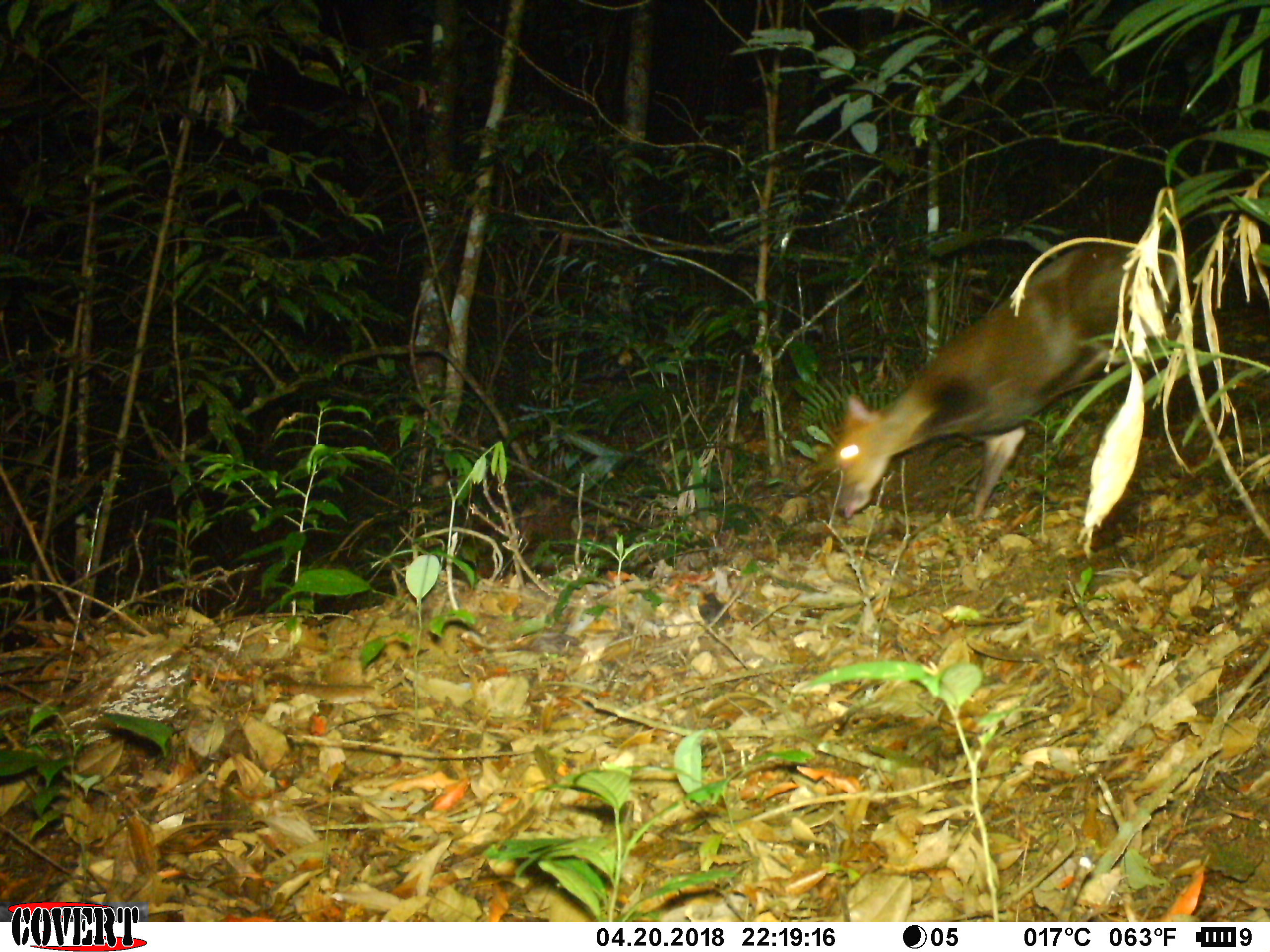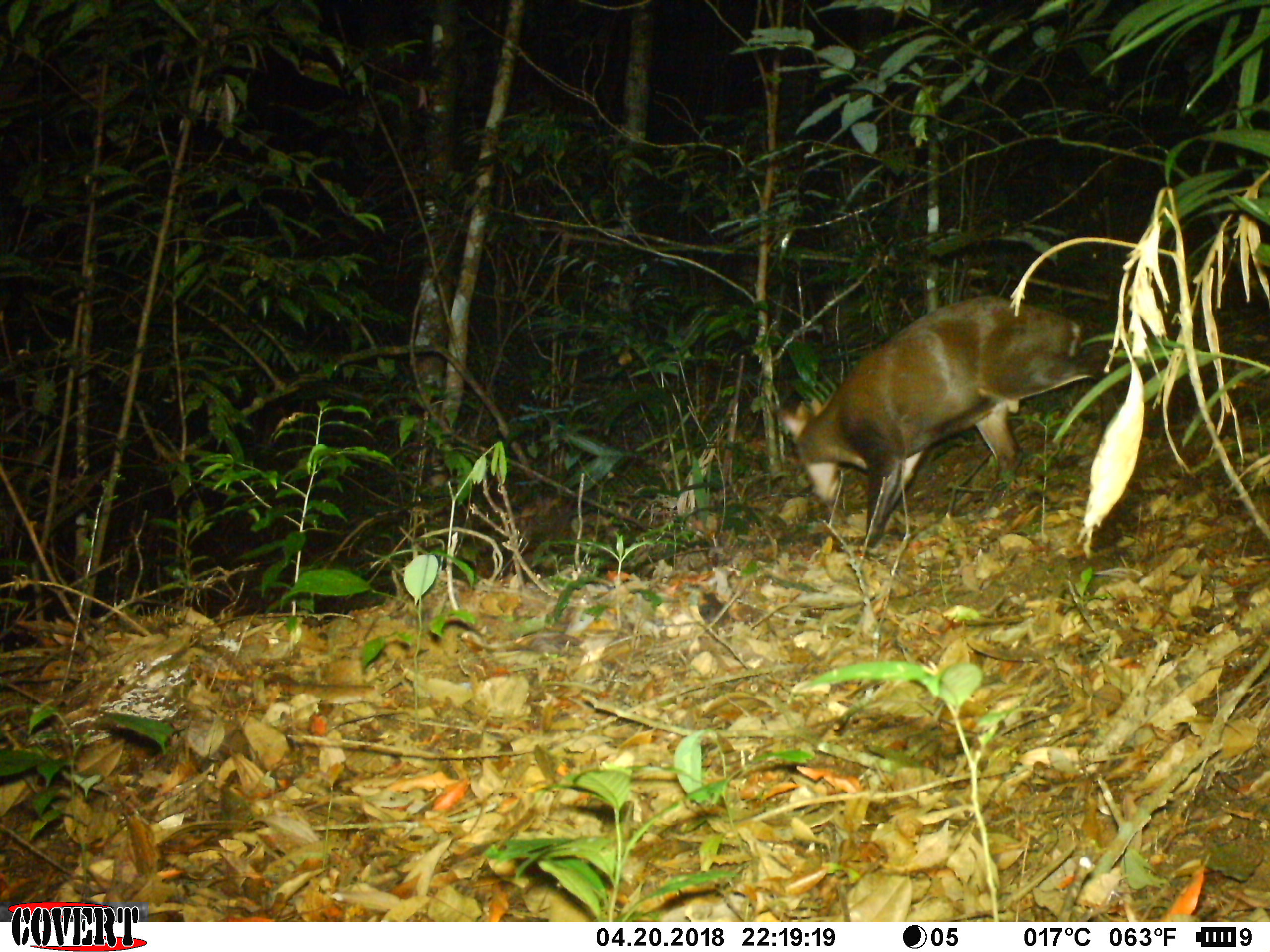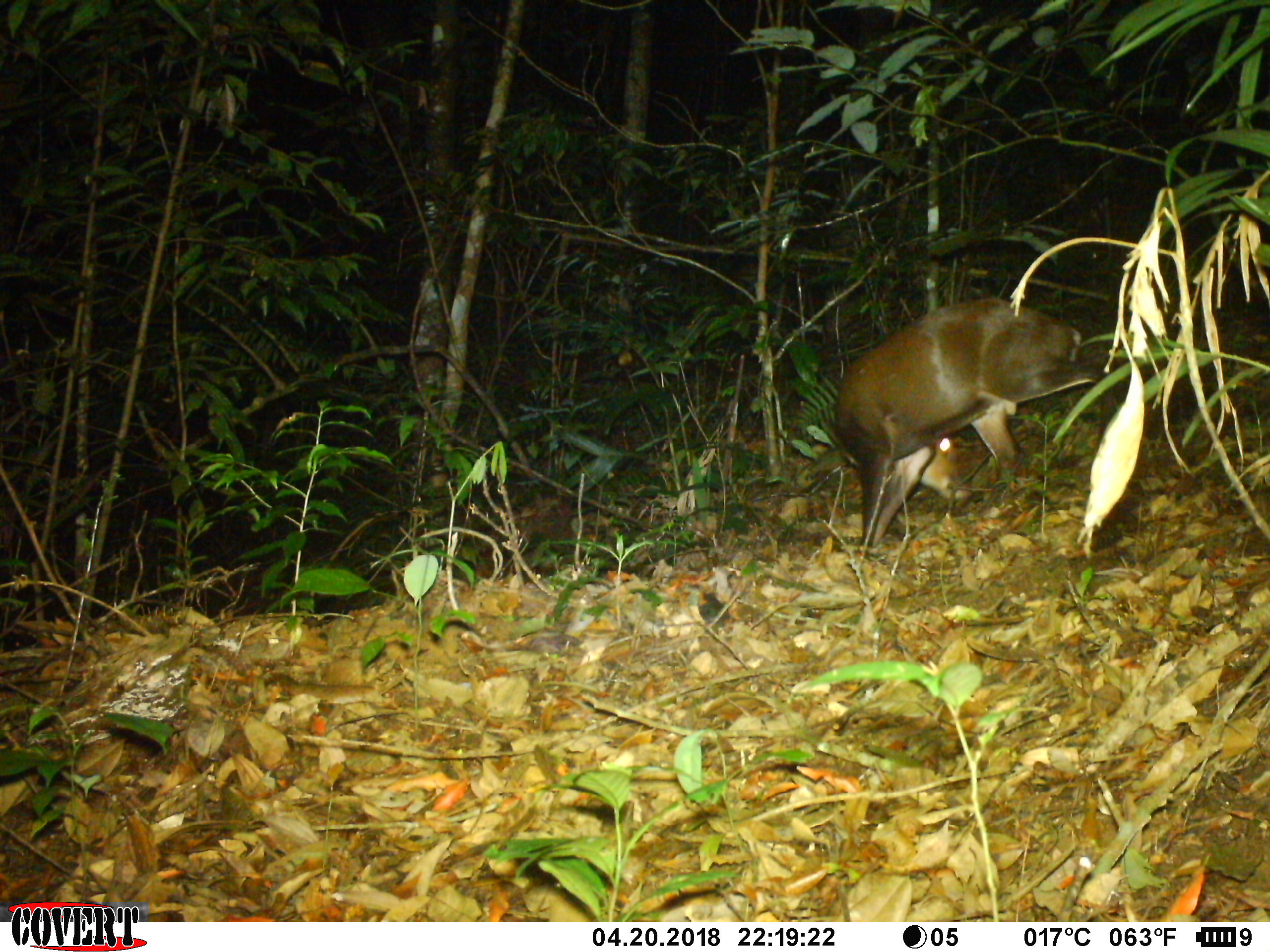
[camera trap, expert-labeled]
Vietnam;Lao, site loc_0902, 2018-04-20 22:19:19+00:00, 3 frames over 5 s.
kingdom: Animalia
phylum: Chordata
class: Mammalia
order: Artiodactyla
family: Cervidae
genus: Muntiacus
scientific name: Muntiacus rooseveltorum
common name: roosevelt's muntjac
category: roosevelts muntjac group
Roosevelts muntjac group (roosevelt's muntjac) (Muntiacus rooseveltorum). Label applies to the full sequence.